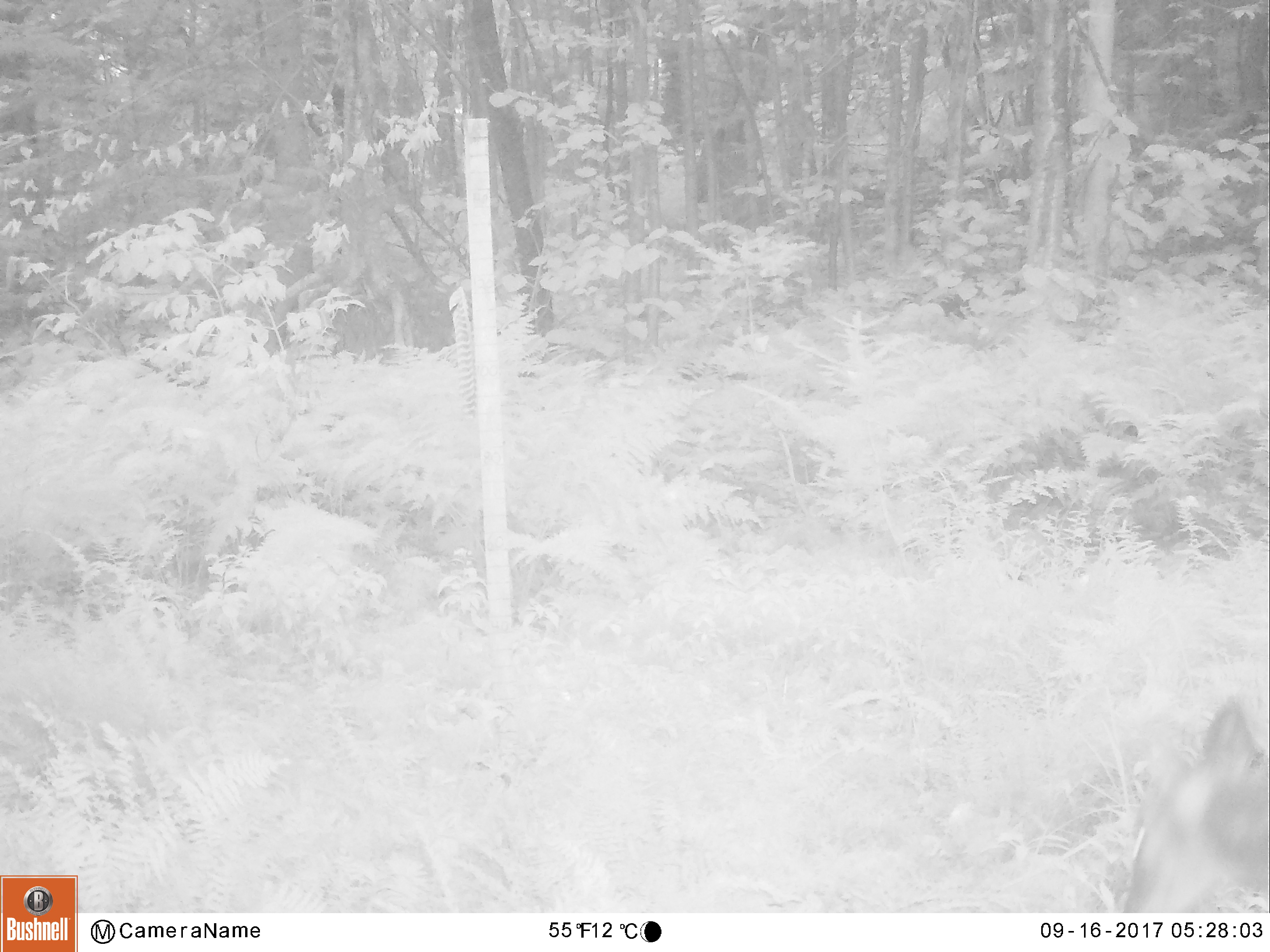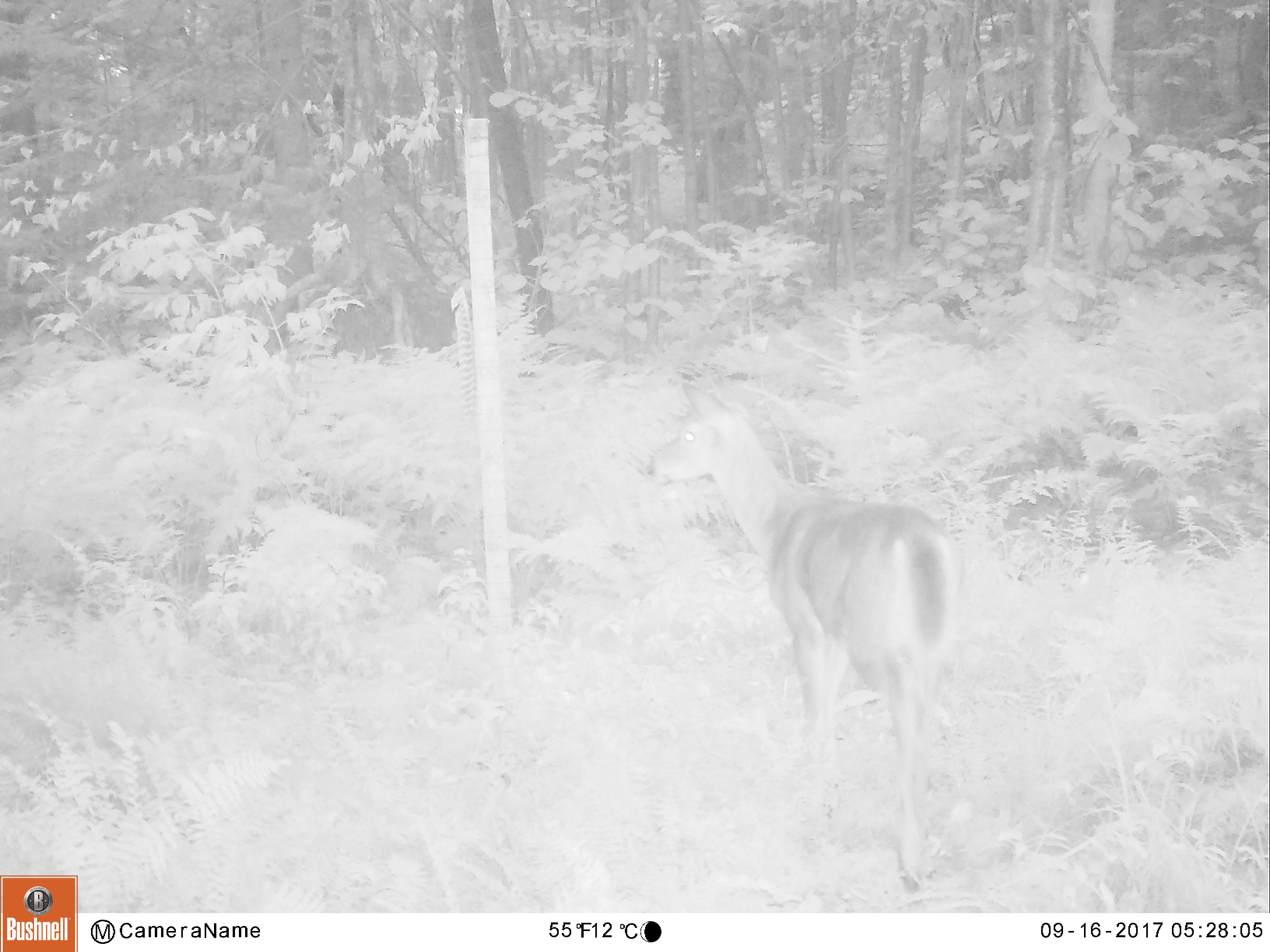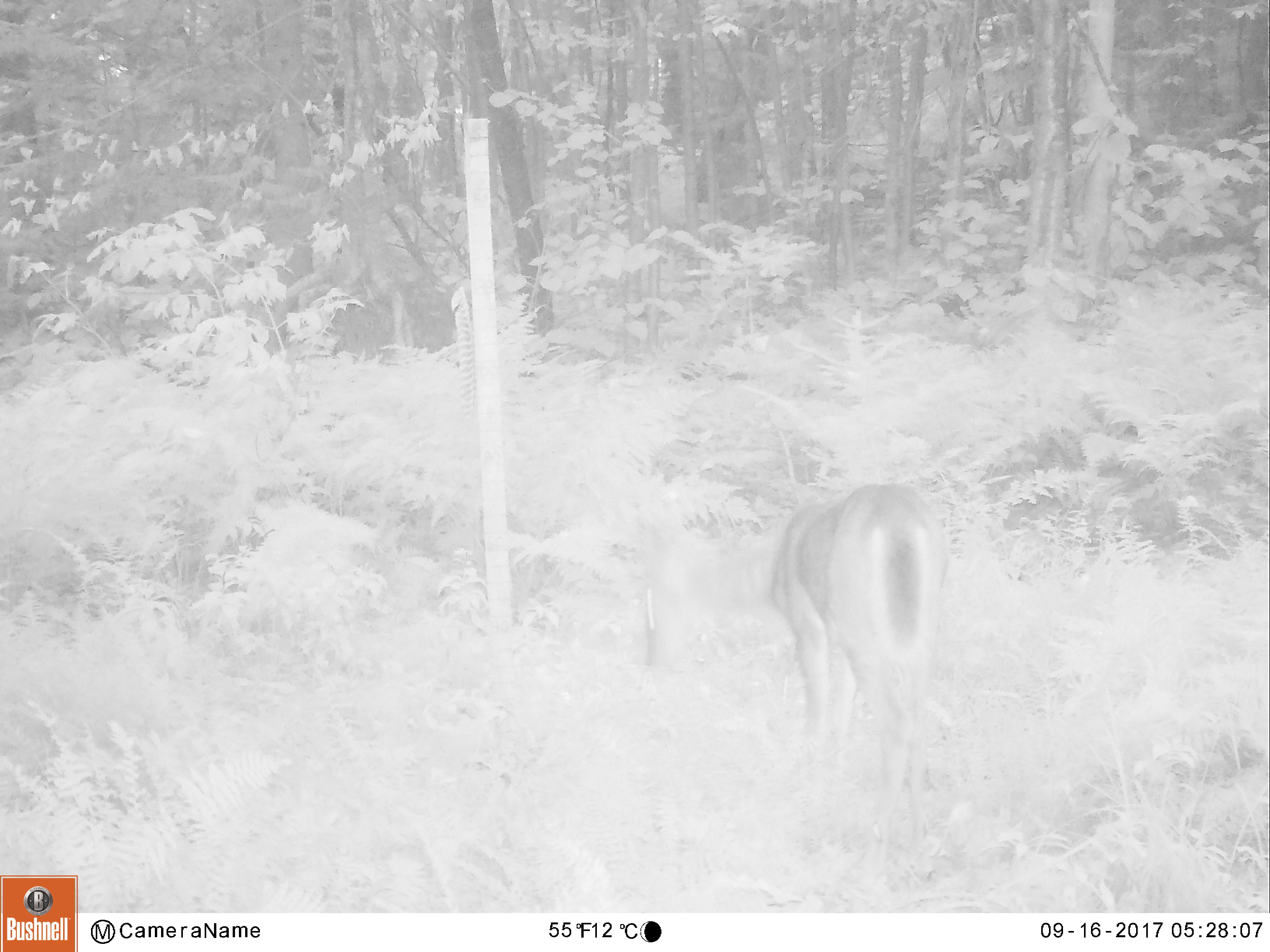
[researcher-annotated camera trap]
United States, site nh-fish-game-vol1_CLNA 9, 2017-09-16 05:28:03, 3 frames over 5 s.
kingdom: Animalia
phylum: Chordata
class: Mammalia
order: Artiodactyla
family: Cervidae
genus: Odocoileus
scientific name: Odocoileus virginianus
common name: white-tailed deer